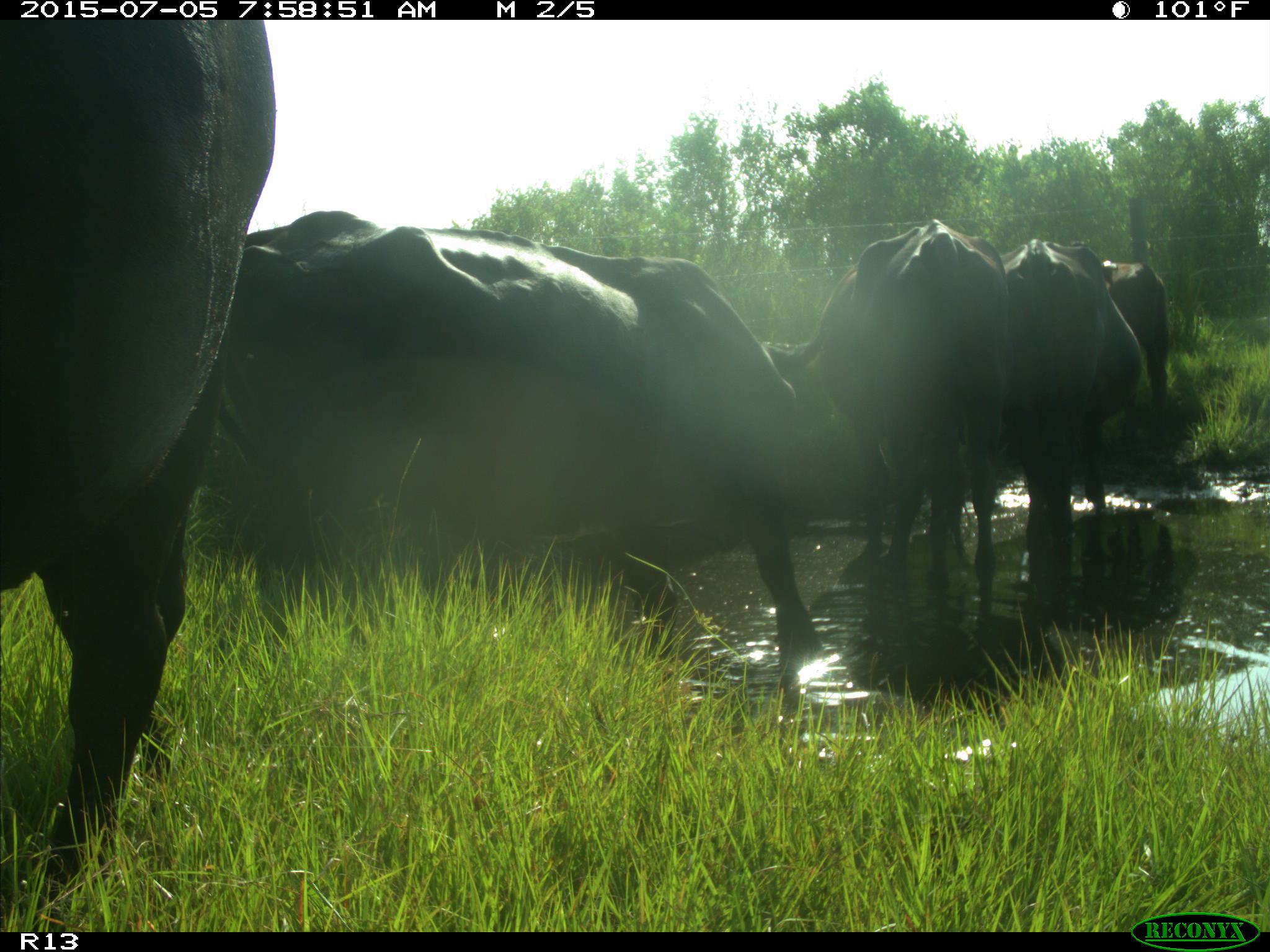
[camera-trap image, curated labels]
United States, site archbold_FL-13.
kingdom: Animalia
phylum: Chordata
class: Mammalia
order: Artiodactyla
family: Bovidae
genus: Bos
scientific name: Bos taurus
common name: domestic cow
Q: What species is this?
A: Bos taurus (domestic cow).